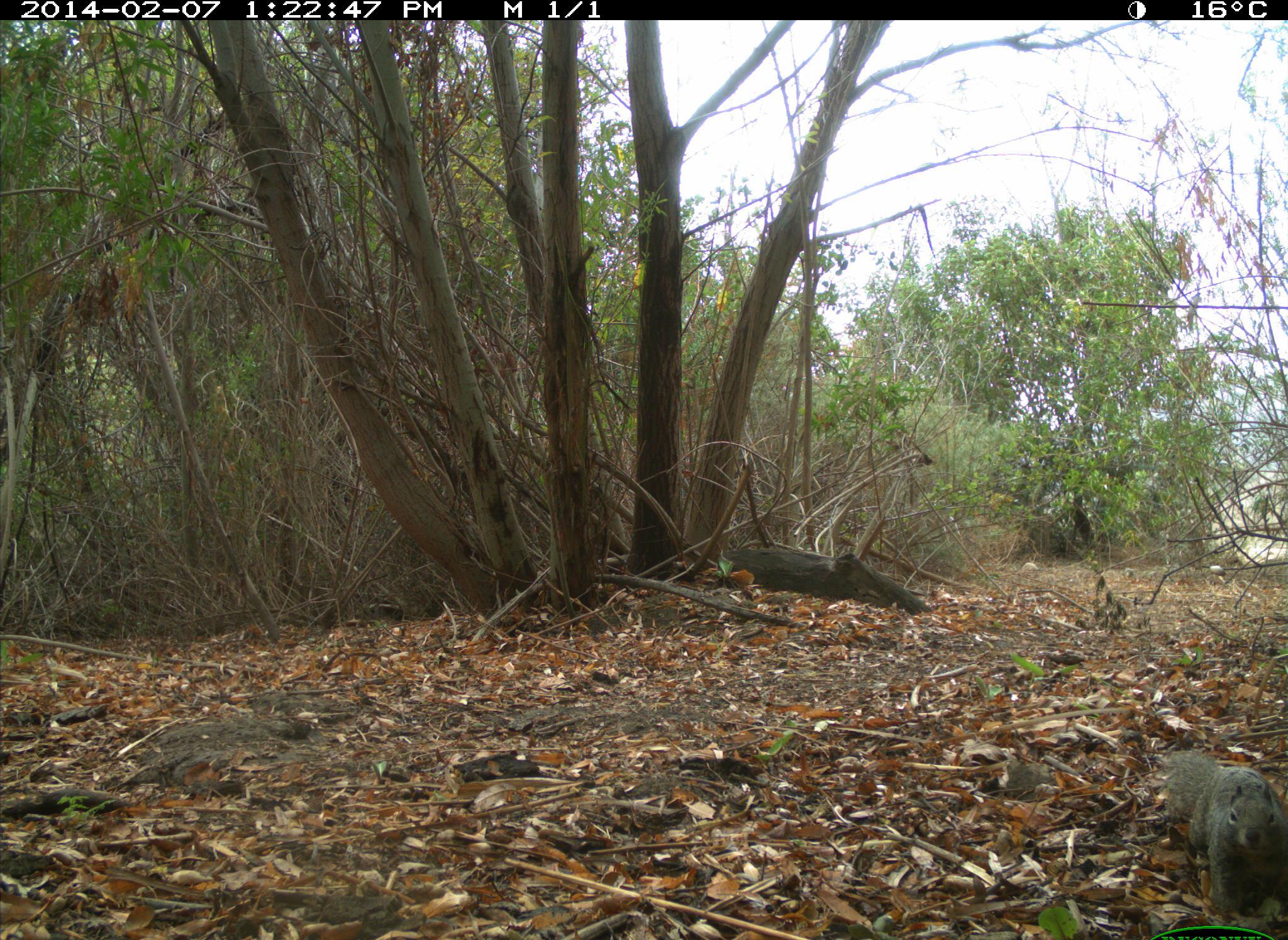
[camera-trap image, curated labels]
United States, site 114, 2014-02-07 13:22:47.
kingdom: Animalia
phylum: Chordata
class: Mammalia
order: Rodentia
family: Sciuridae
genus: Sciurus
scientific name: Sciurus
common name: squirrel